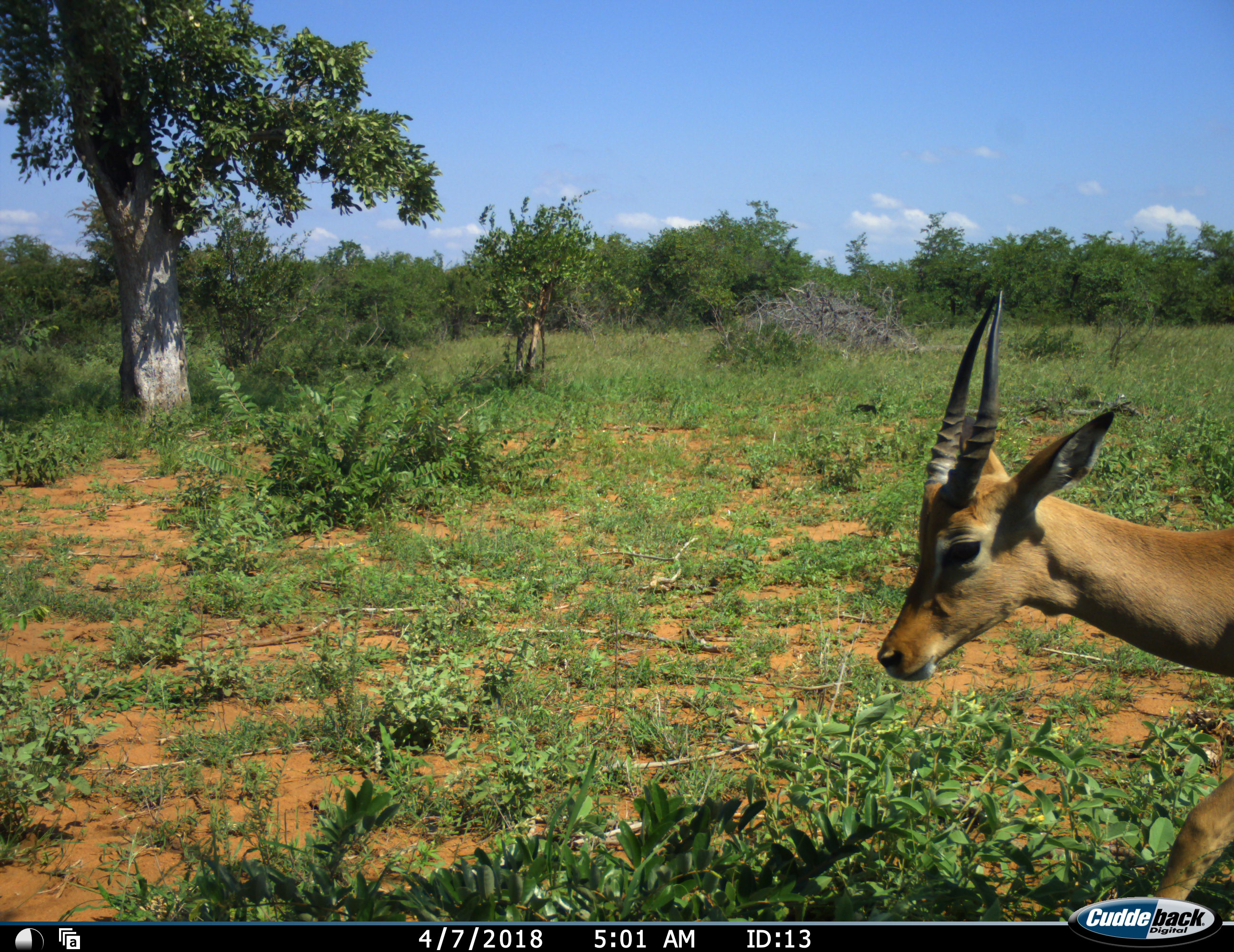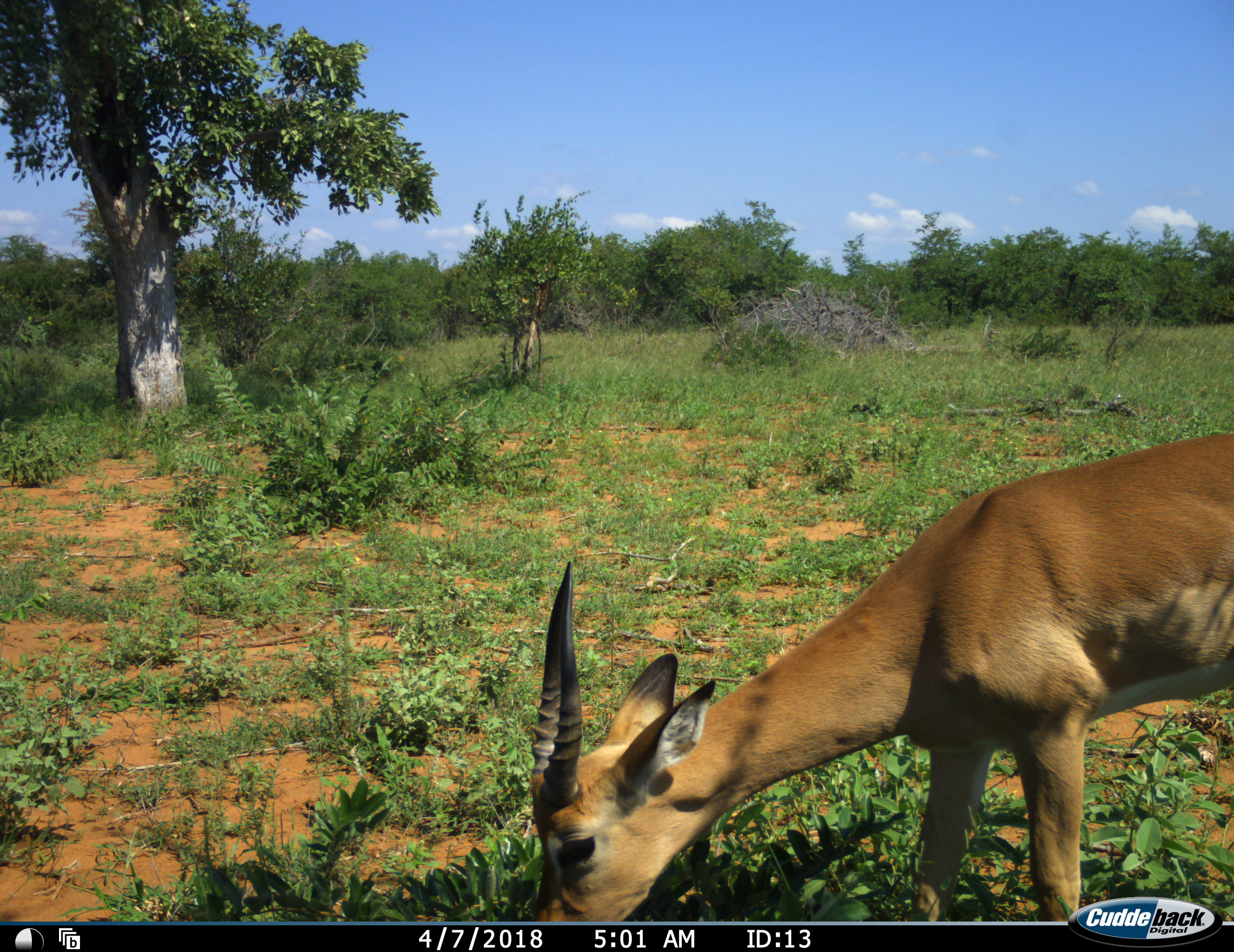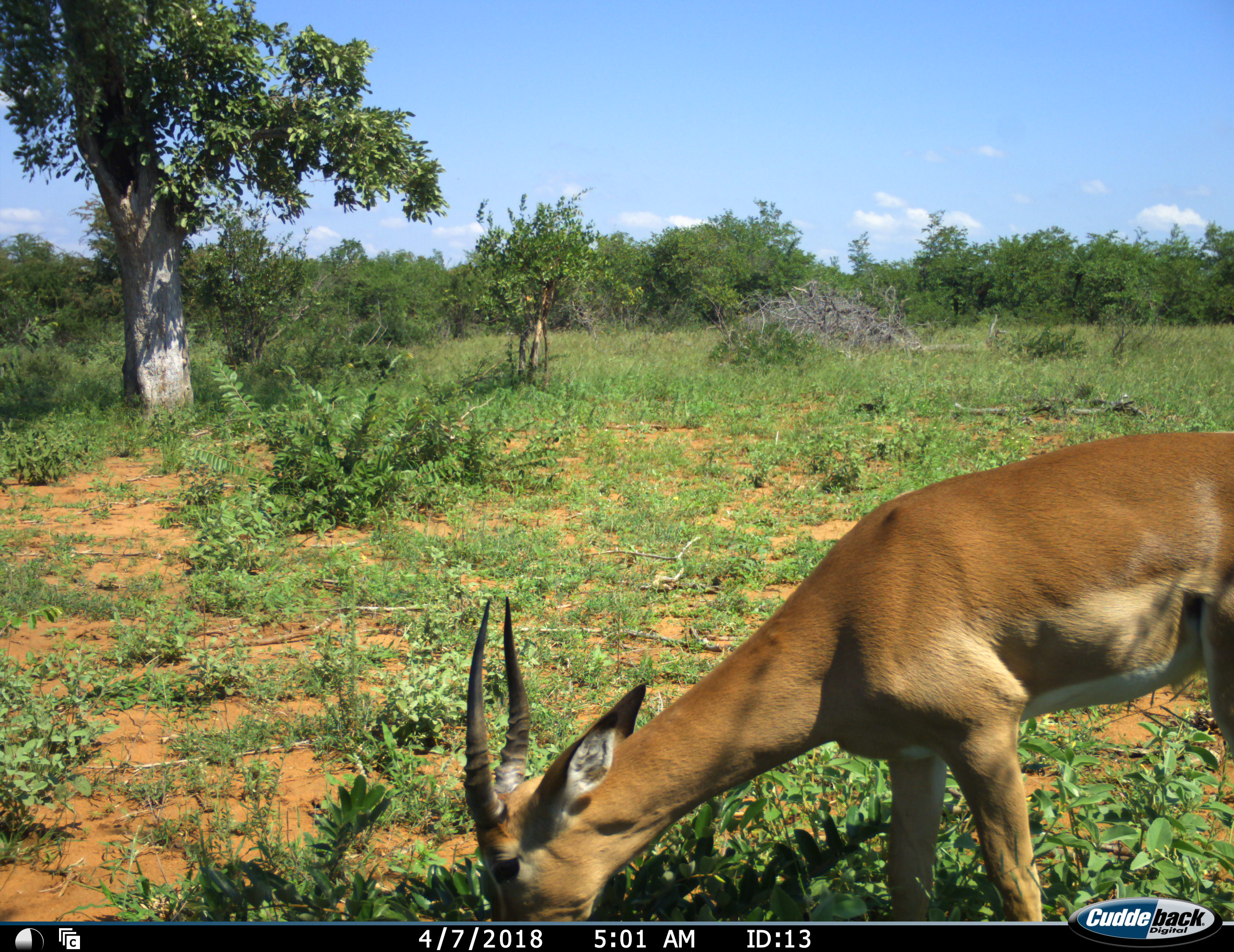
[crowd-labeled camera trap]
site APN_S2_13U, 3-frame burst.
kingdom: Animalia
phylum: Chordata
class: Mammalia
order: Artiodactyla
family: Bovidae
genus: Aepyceros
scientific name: Aepyceros melampus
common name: impala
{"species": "impala (Aepyceros melampus)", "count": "1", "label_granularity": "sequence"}